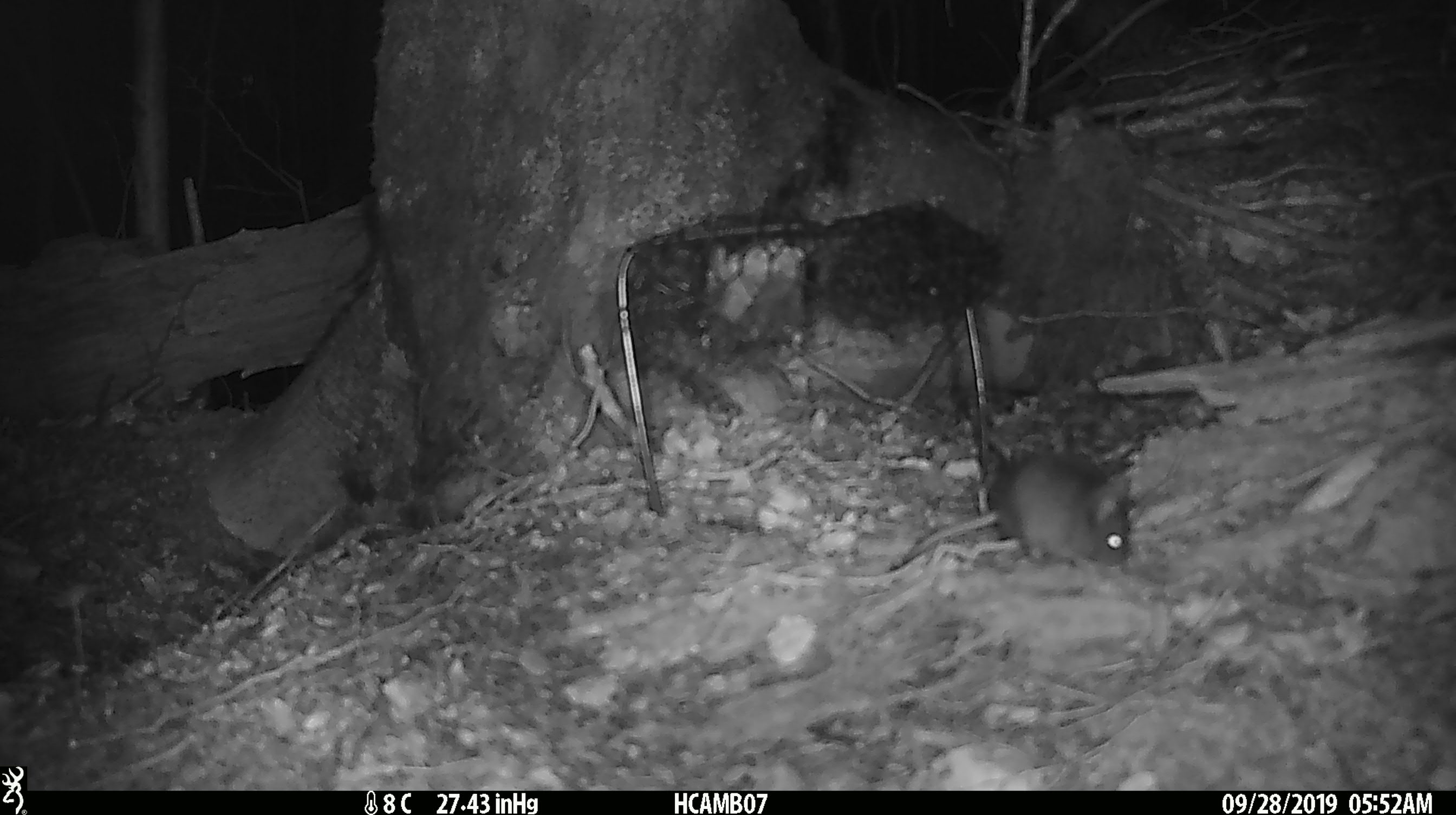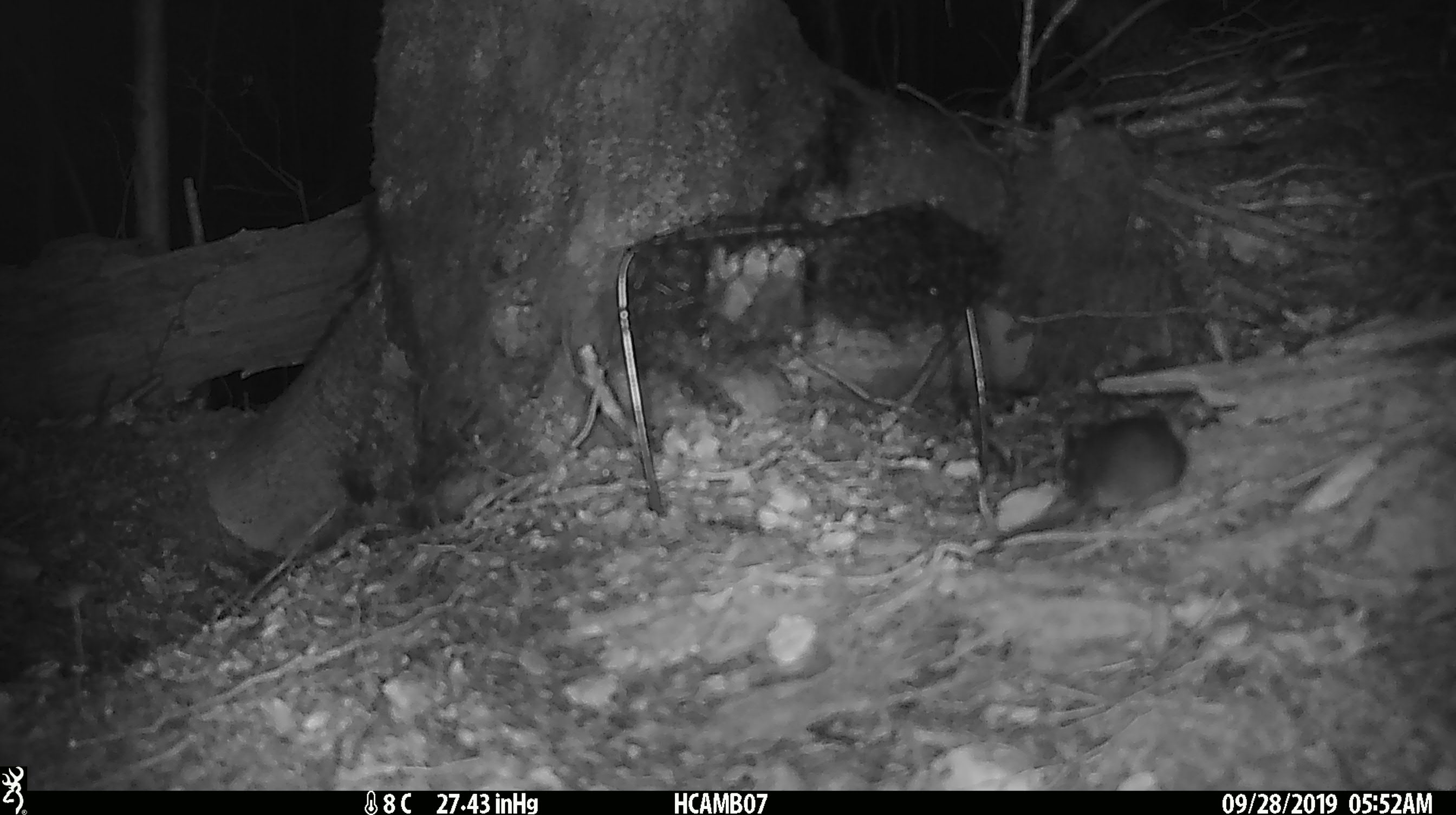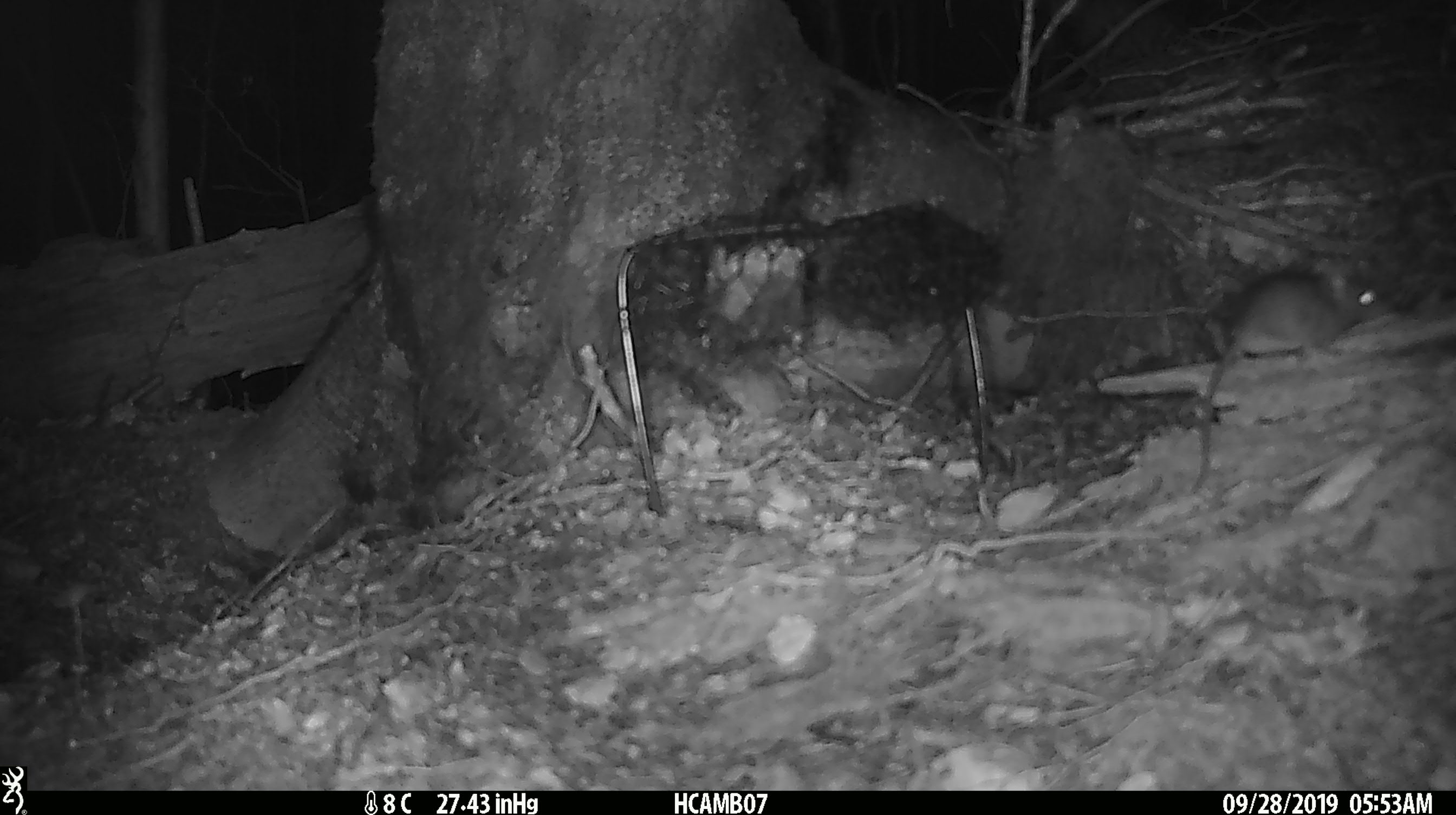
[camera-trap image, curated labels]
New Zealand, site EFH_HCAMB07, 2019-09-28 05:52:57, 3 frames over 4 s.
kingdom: Animalia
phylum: Chordata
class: Mammalia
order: Rodentia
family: Muridae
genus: Mus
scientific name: Mus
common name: mouse